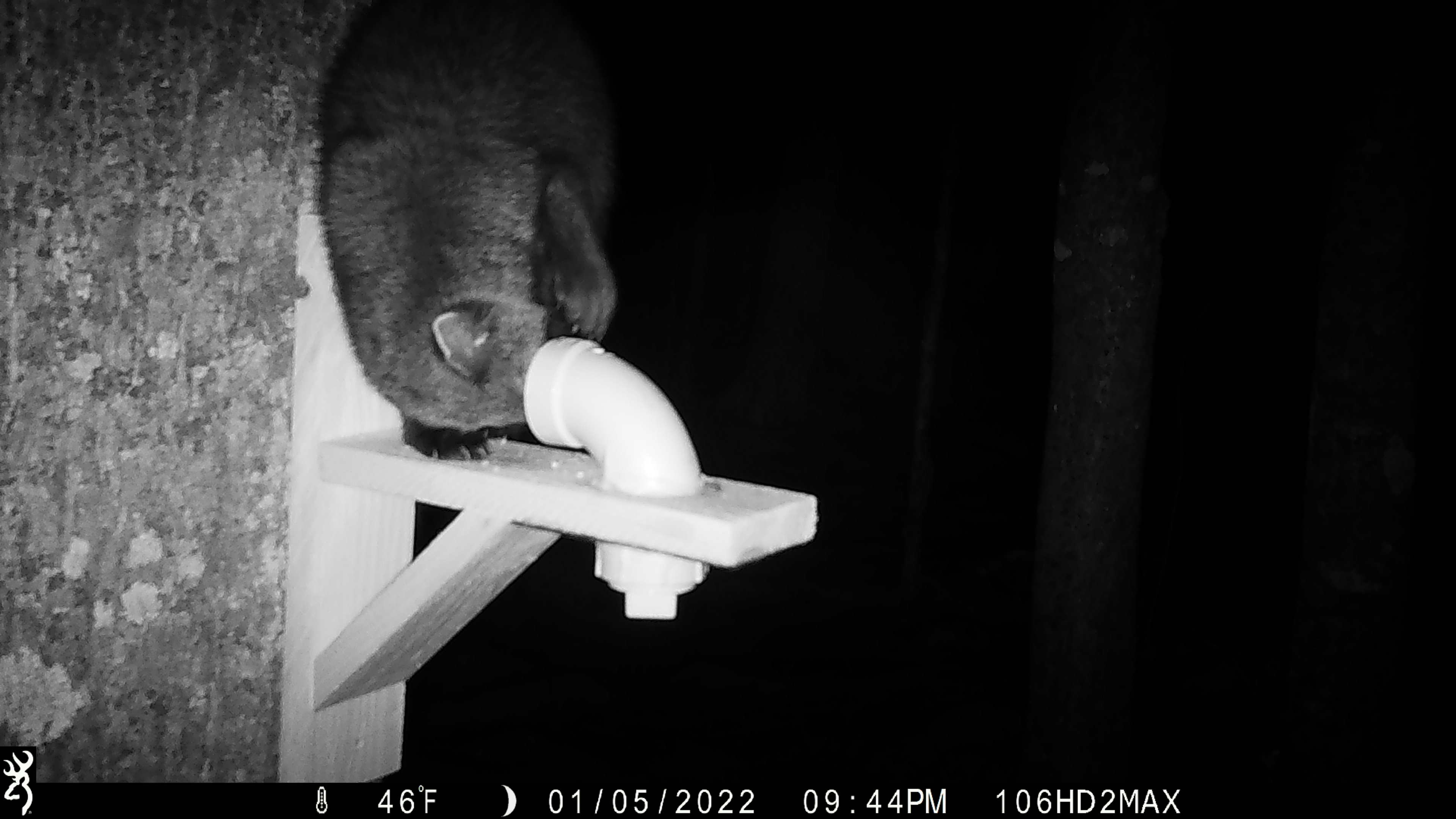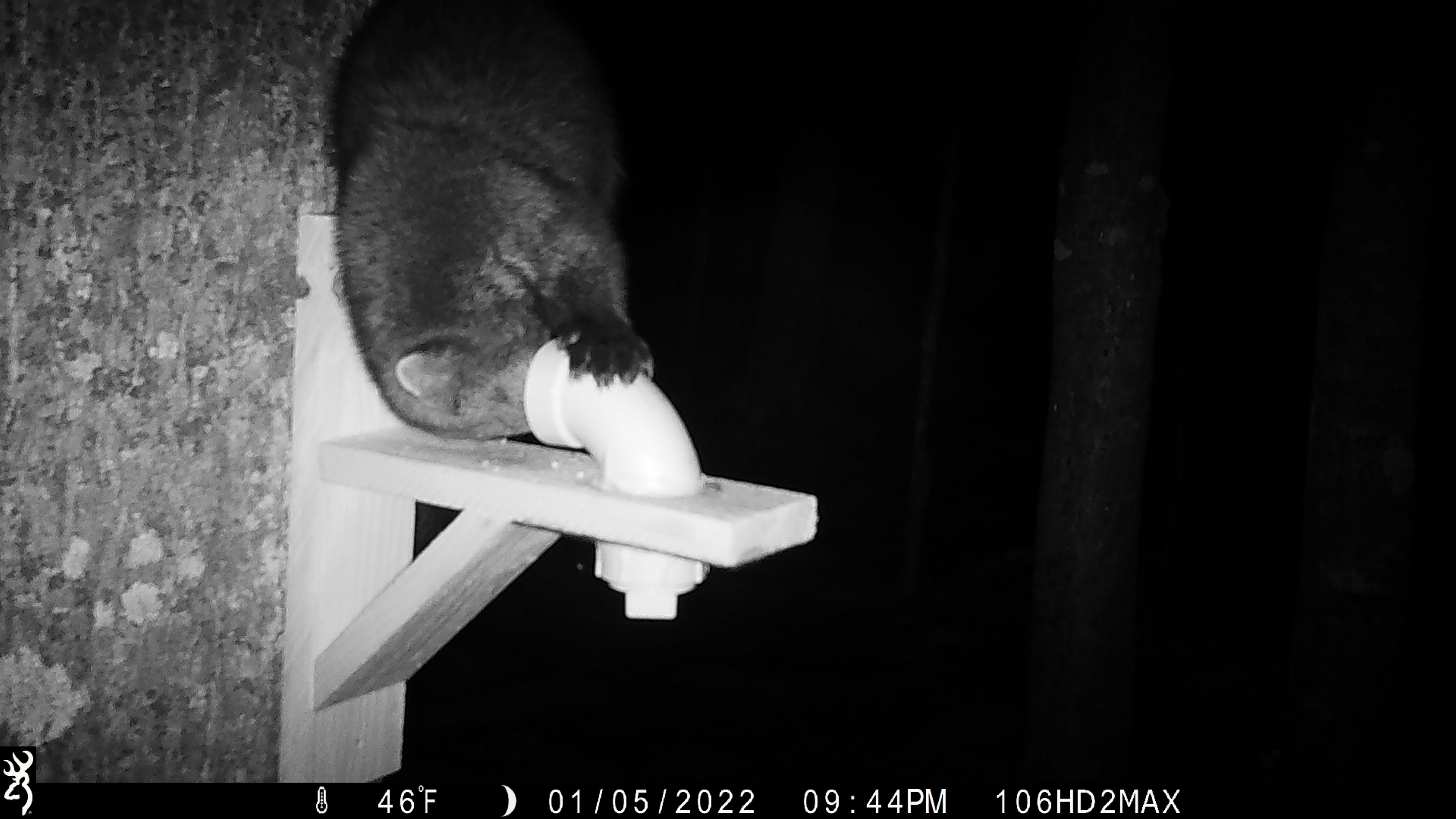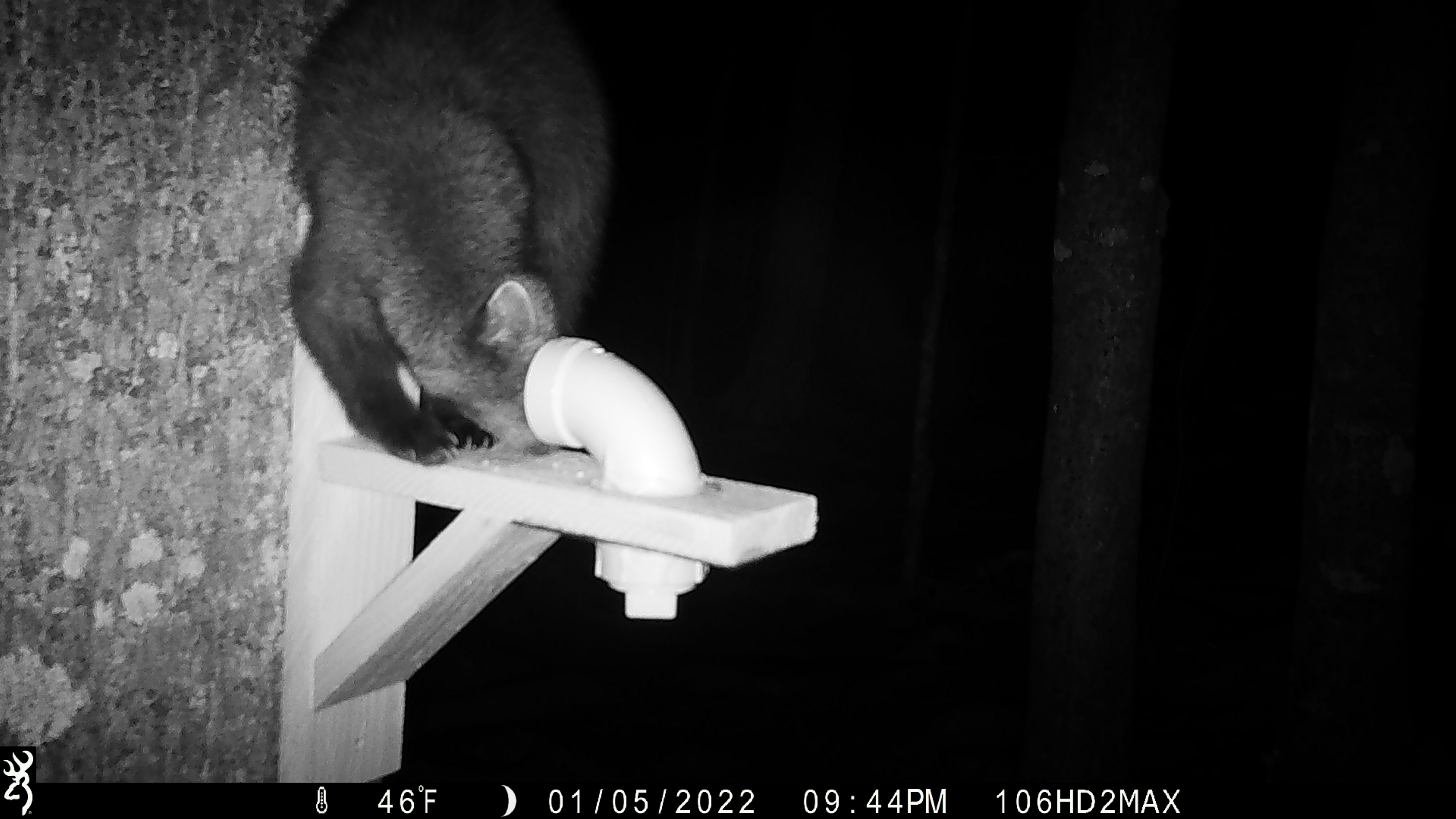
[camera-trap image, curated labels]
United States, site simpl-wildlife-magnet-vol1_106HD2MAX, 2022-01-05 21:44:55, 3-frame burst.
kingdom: Animalia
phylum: Chordata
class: Mammalia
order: Carnivora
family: Mustelidae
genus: Pekania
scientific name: Pekania pennanti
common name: fisher